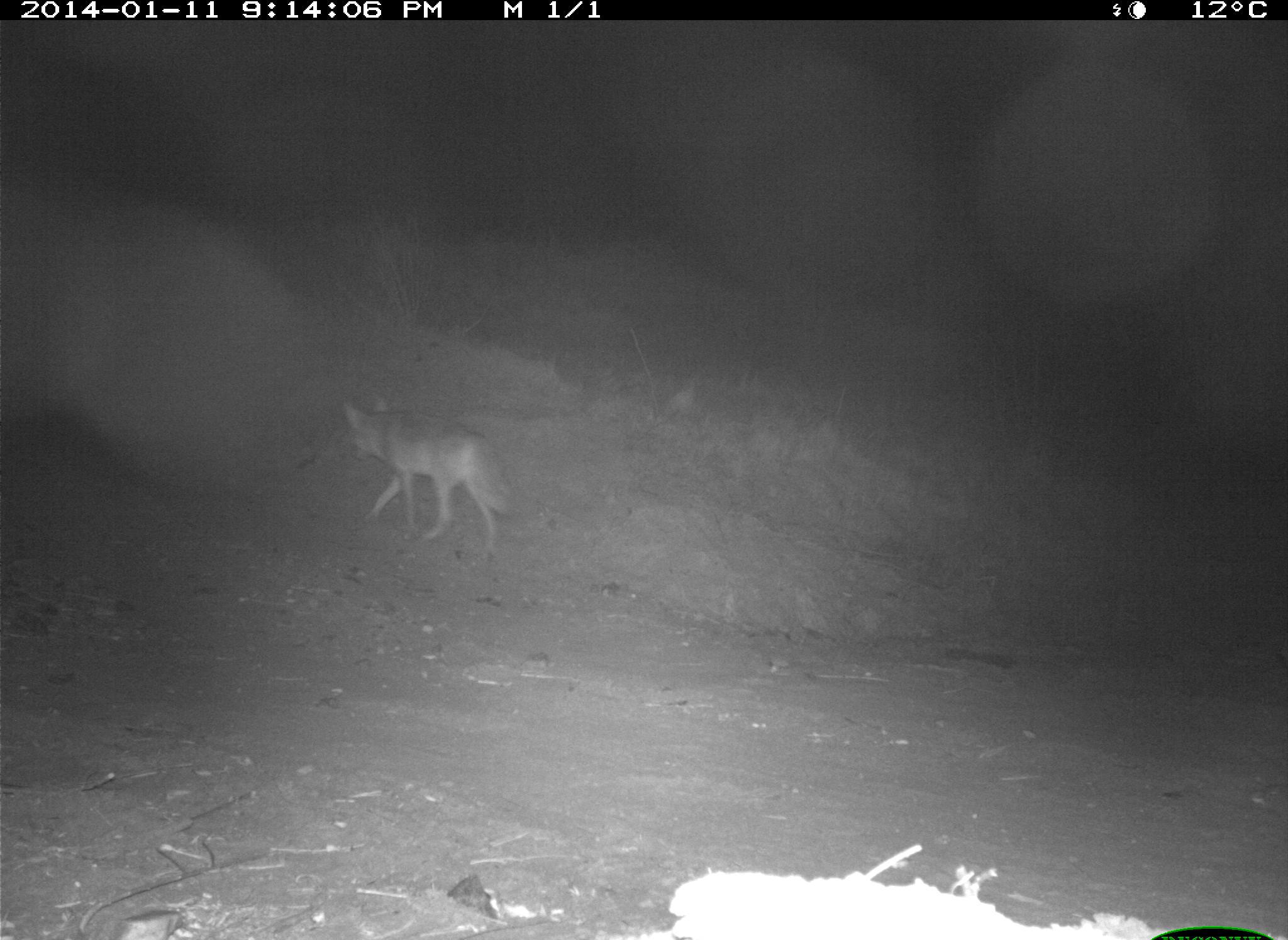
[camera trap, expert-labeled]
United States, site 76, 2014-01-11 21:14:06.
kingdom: Animalia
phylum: Chordata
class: Mammalia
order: Carnivora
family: Canidae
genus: Canis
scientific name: Canis latrans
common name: coyote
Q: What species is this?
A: Coyote (Canis latrans).